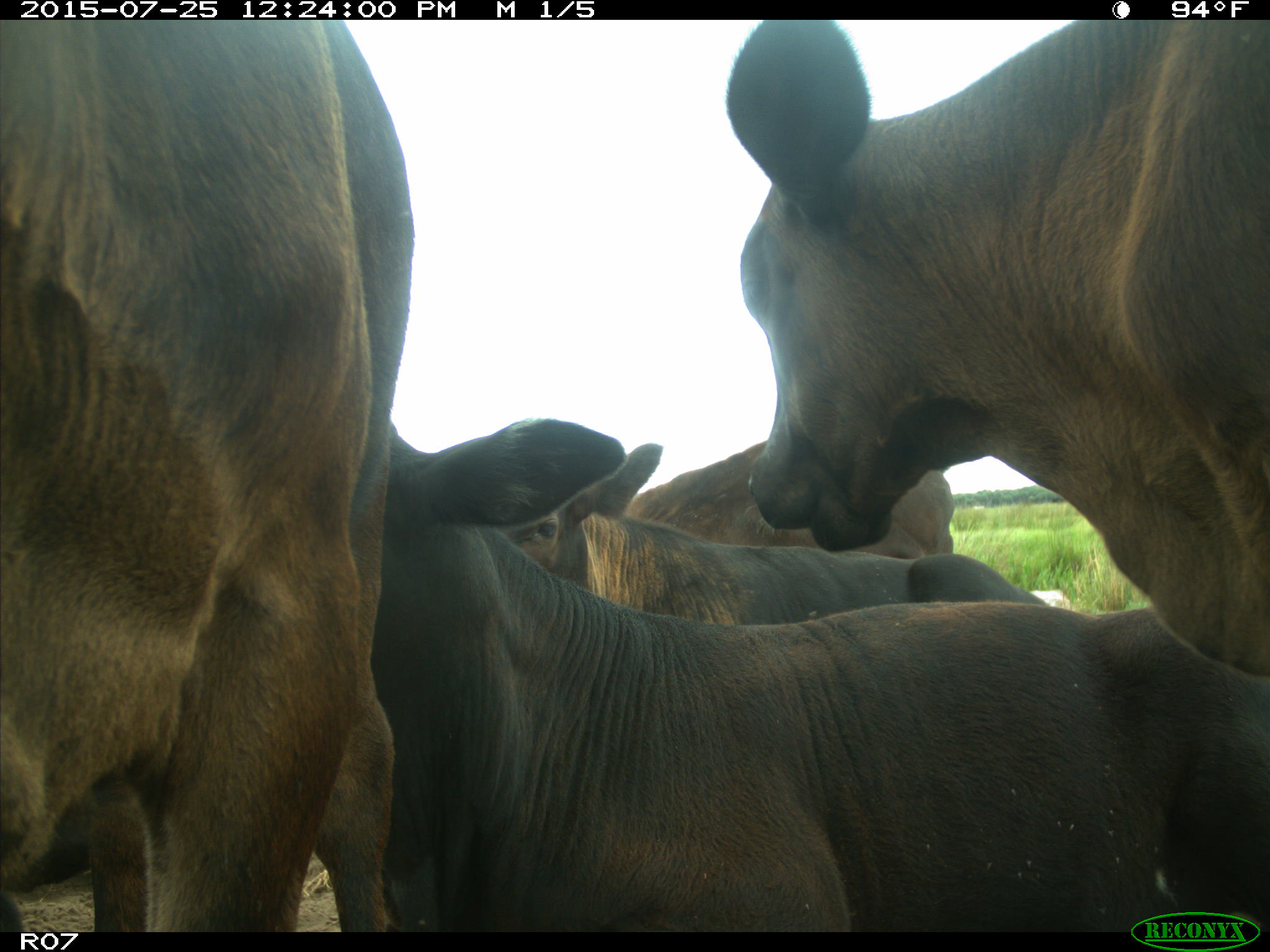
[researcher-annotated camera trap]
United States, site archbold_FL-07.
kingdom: Animalia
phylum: Chordata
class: Mammalia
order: Artiodactyla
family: Bovidae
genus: Bos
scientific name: Bos taurus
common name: domestic cow